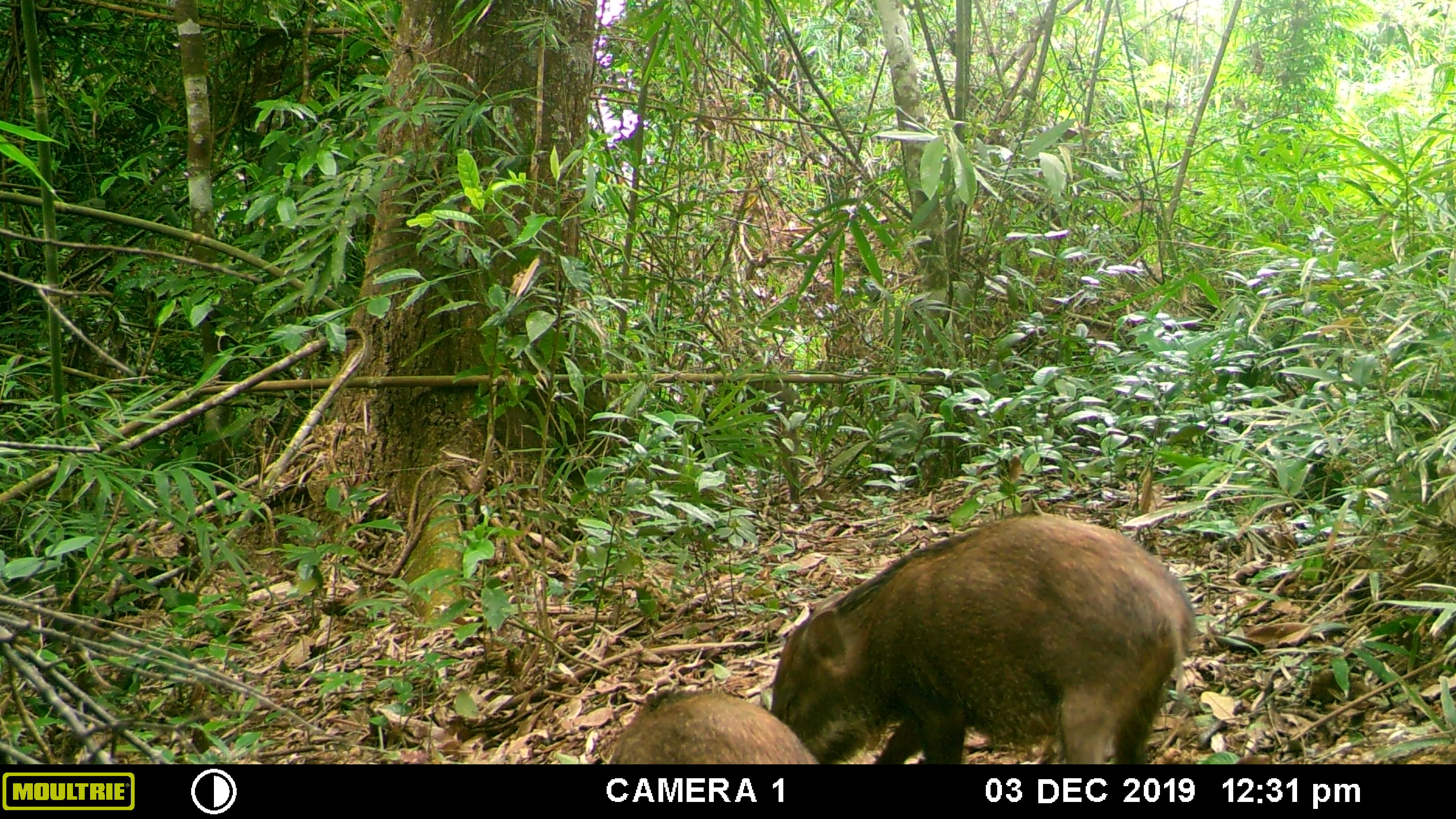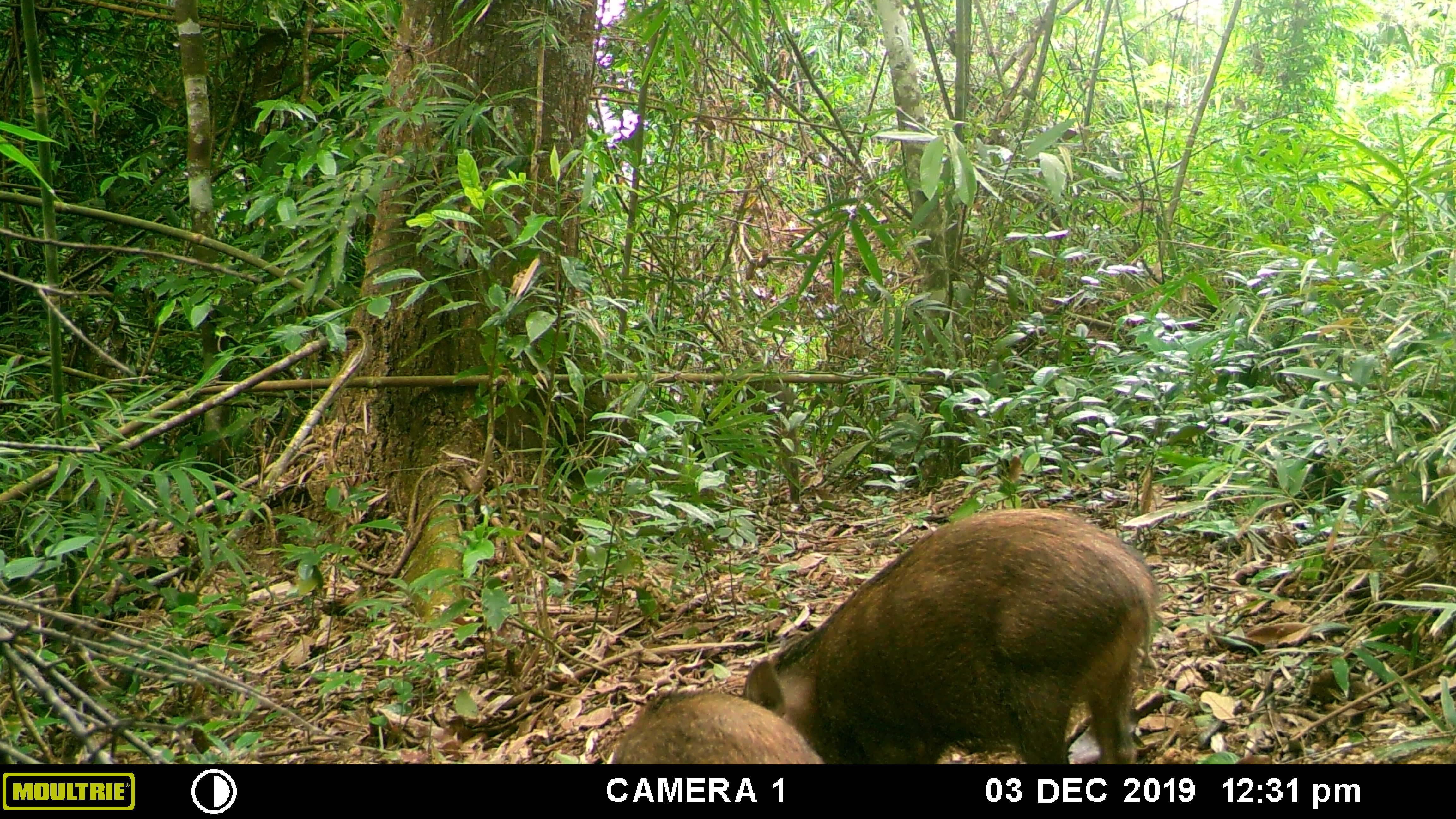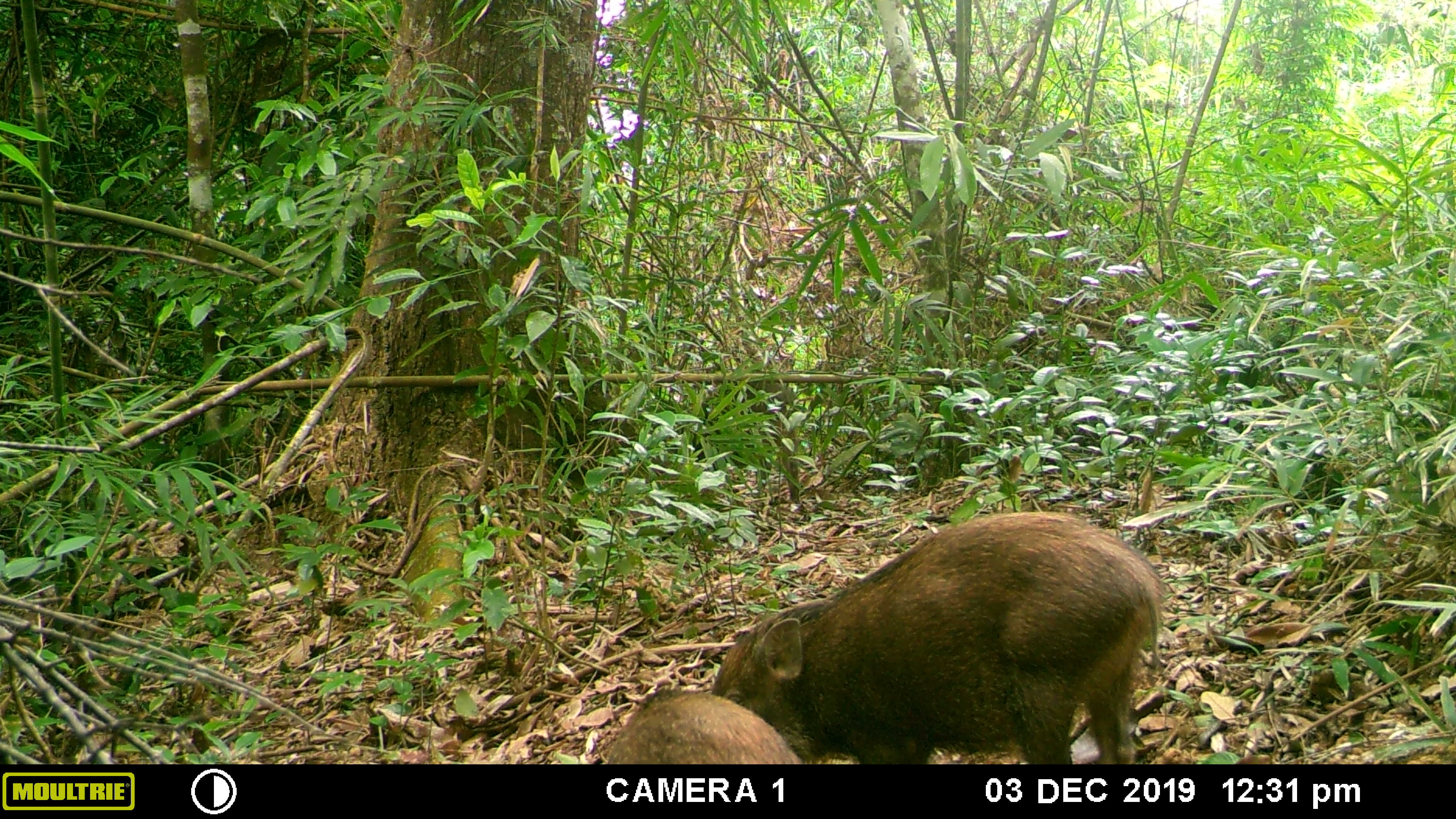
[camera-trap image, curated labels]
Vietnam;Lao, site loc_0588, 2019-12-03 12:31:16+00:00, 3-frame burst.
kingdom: Animalia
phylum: Chordata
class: Mammalia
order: Artiodactyla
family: Suidae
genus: Sus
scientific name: Sus scrofa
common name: eurasian wild pig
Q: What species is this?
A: Eurasian wild pig (Sus scrofa).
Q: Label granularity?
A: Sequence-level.